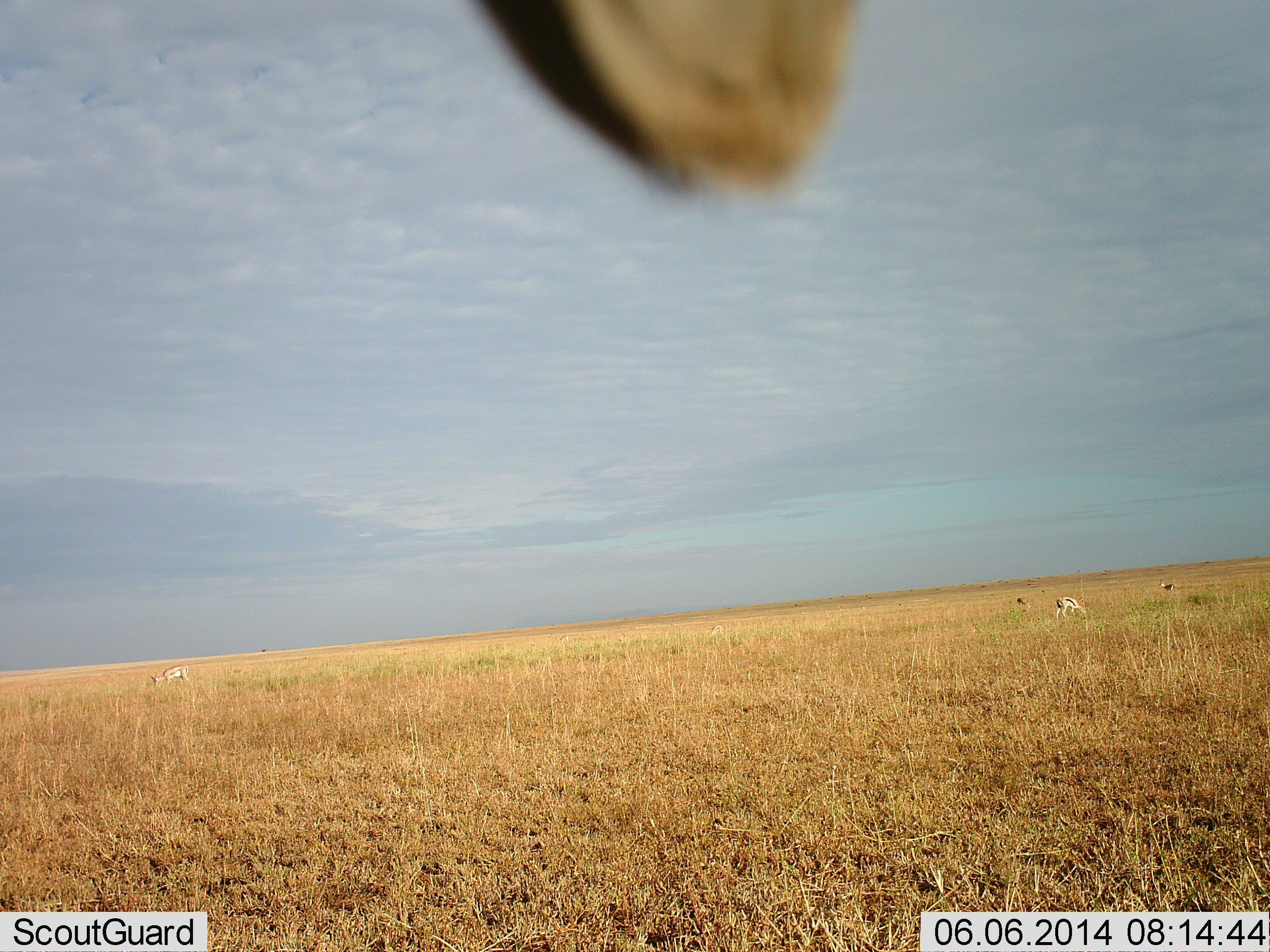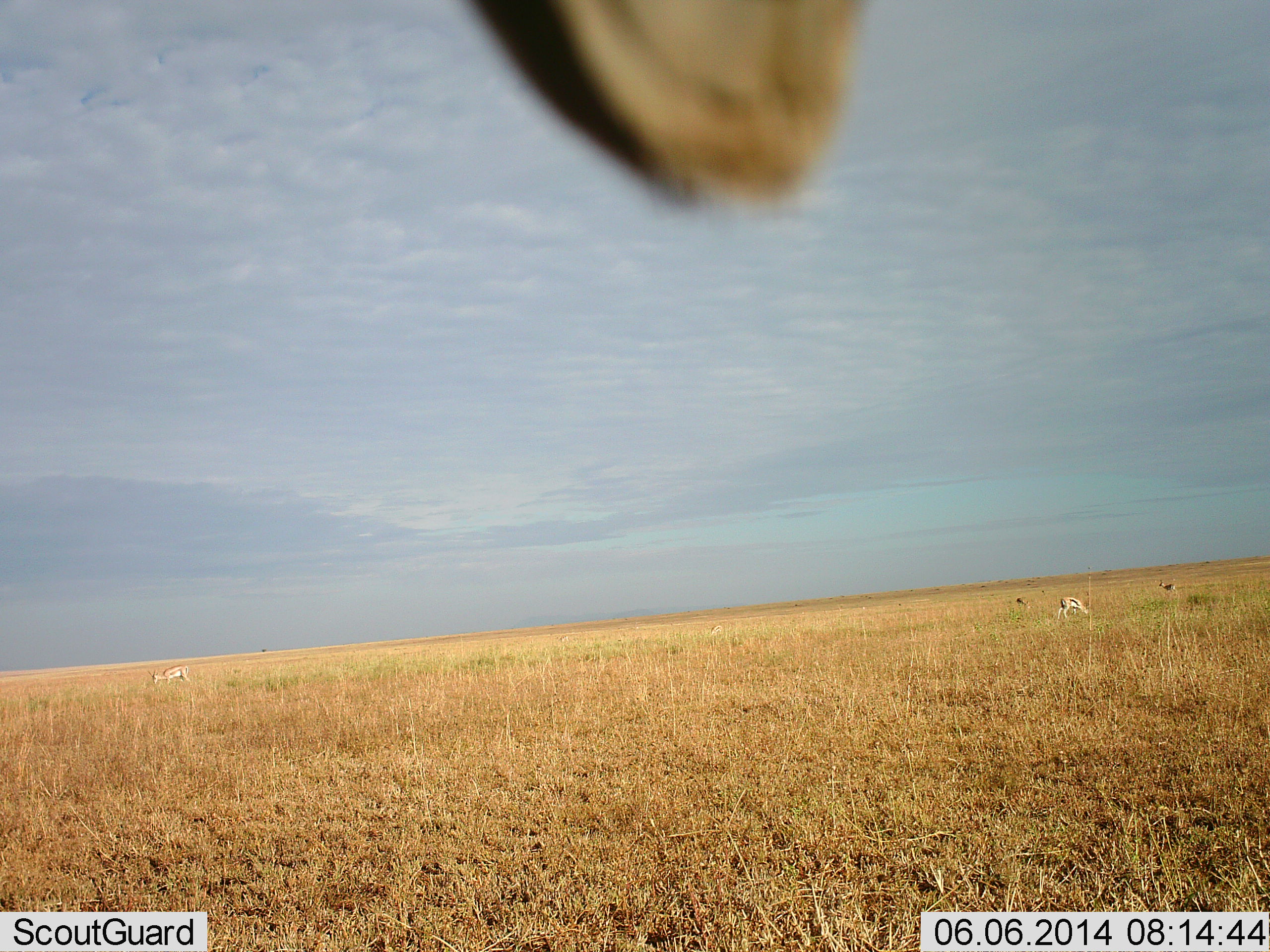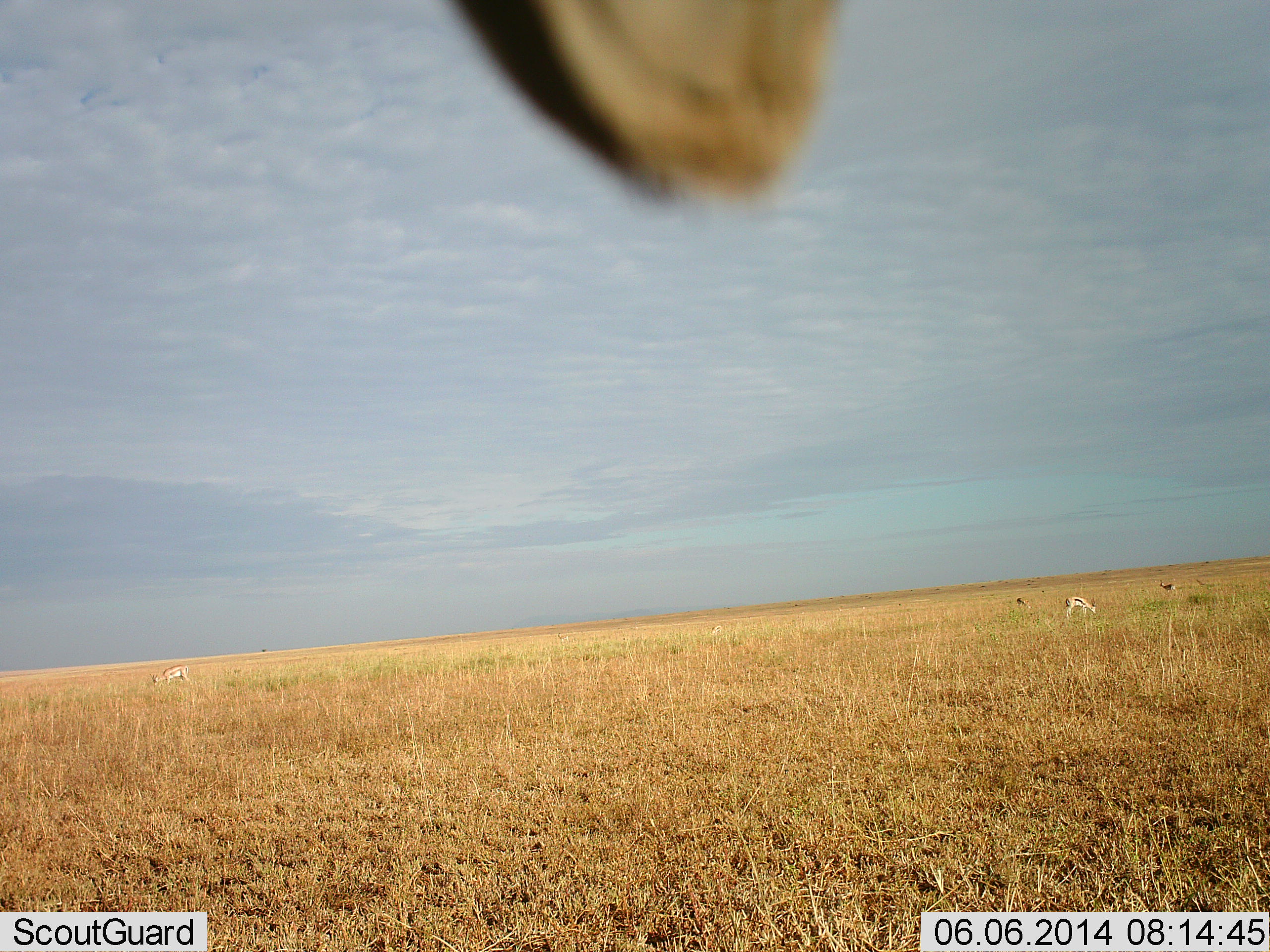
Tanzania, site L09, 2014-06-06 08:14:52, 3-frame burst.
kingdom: Animalia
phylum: Chordata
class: Mammalia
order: Artiodactyla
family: Bovidae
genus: Eudorcas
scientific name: Eudorcas thomsonii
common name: thomson's gazelle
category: gazellethomsons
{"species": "gazellethomsons (thomson's gazelle) (Eudorcas thomsonii)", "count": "4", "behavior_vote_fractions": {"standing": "38%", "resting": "8%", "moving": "0%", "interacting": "0%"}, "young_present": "0%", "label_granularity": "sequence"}